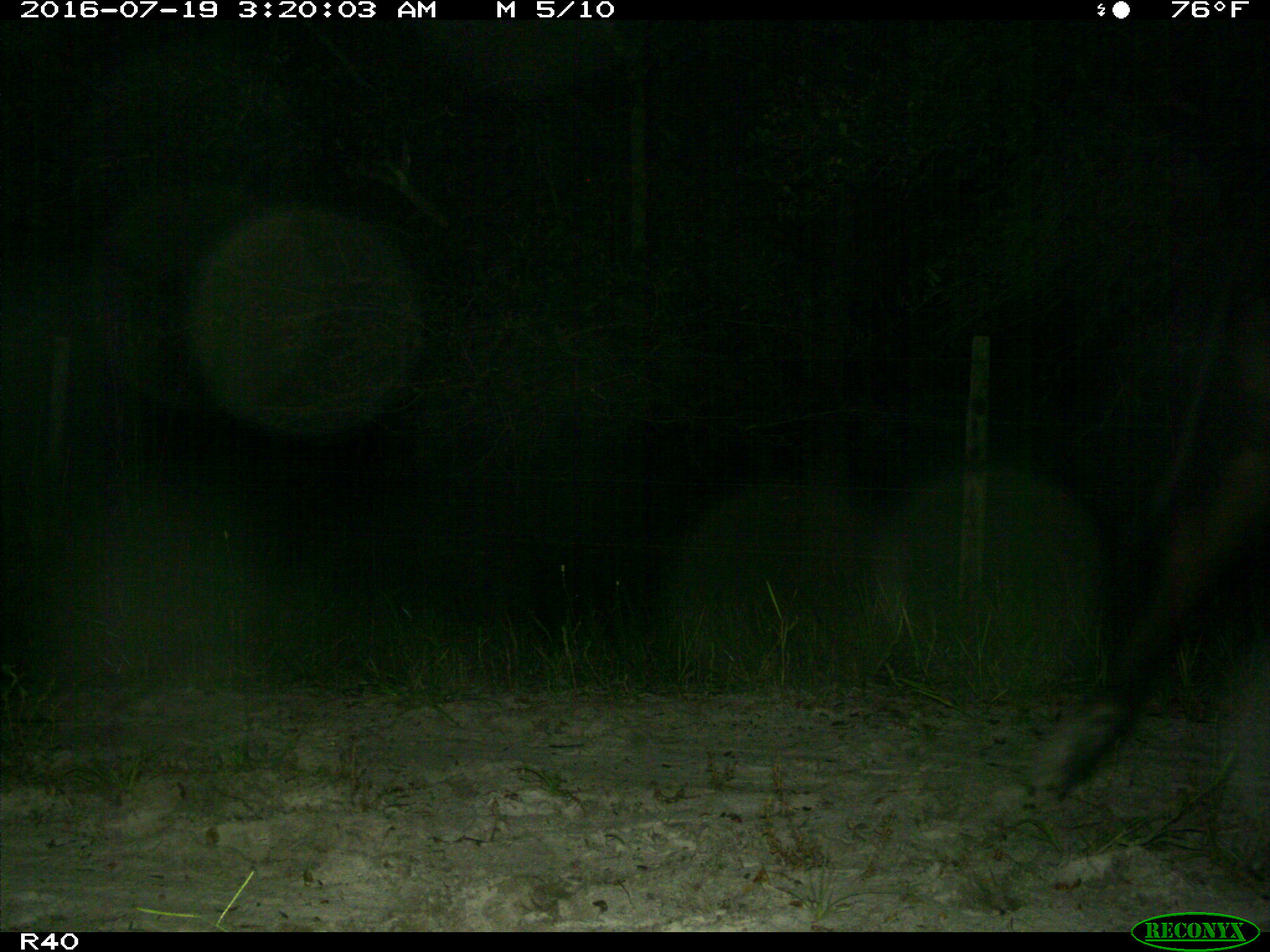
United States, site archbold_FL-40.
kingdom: Animalia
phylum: Chordata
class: Mammalia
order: Artiodactyla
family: Bovidae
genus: Bos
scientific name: Bos taurus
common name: domestic cow